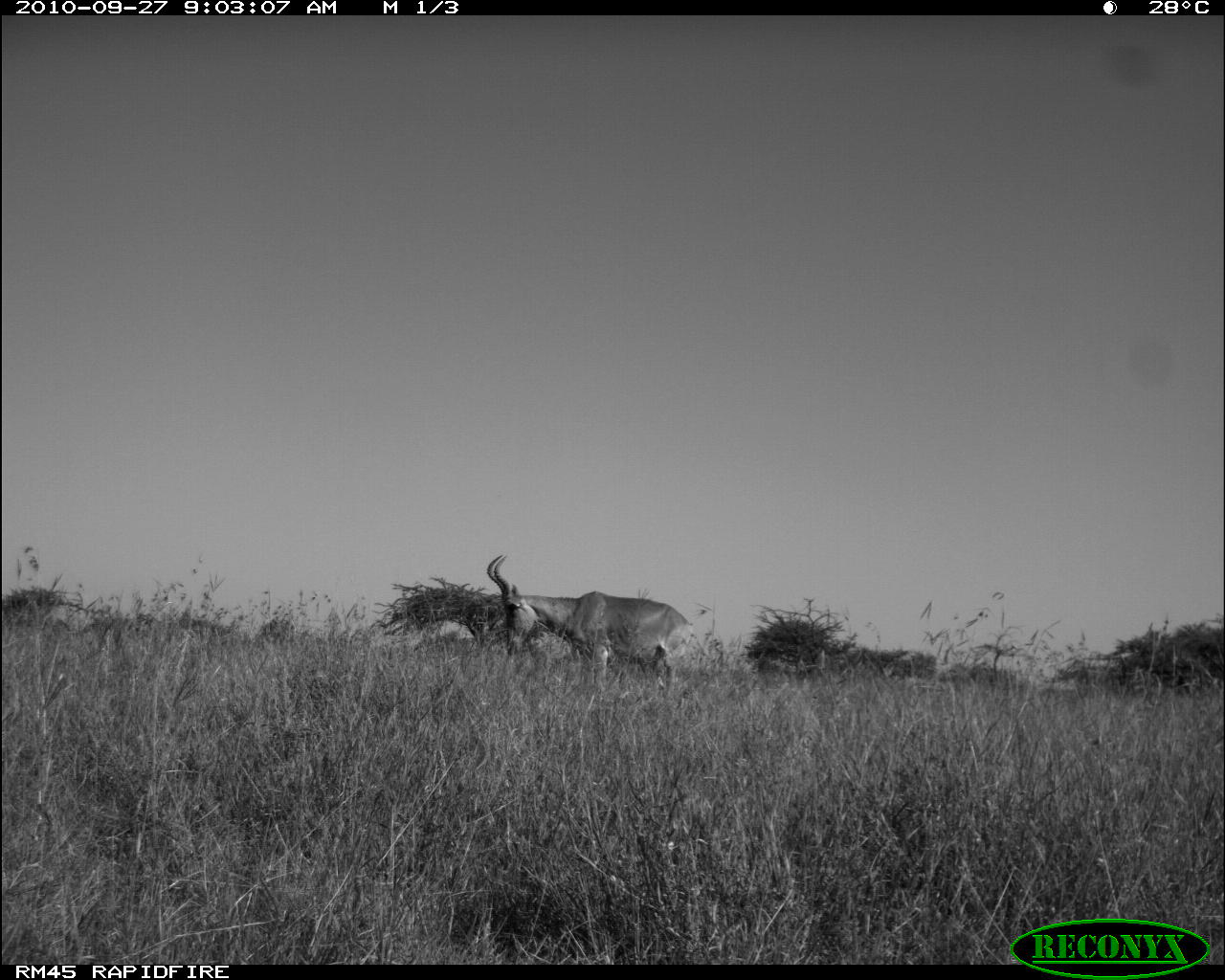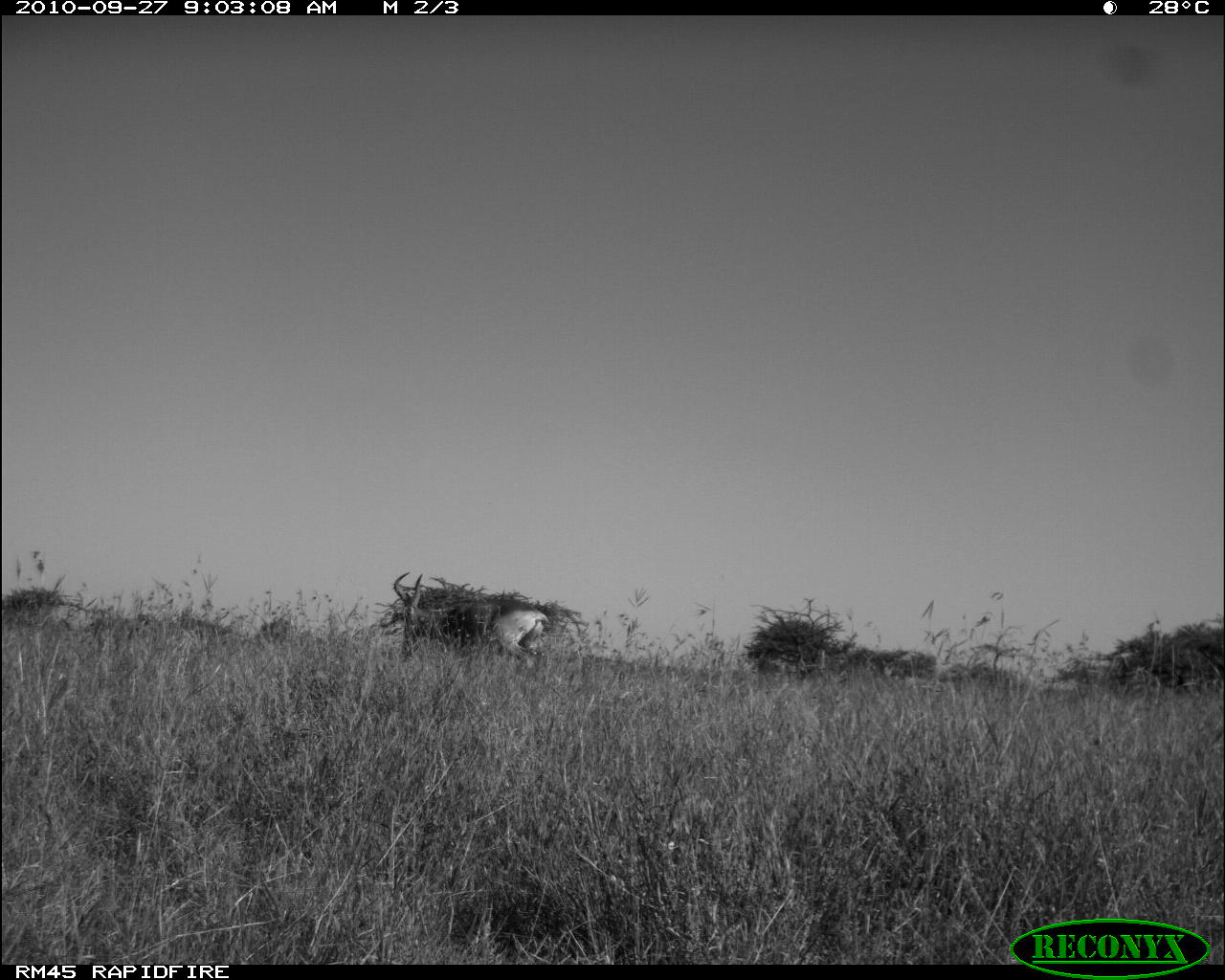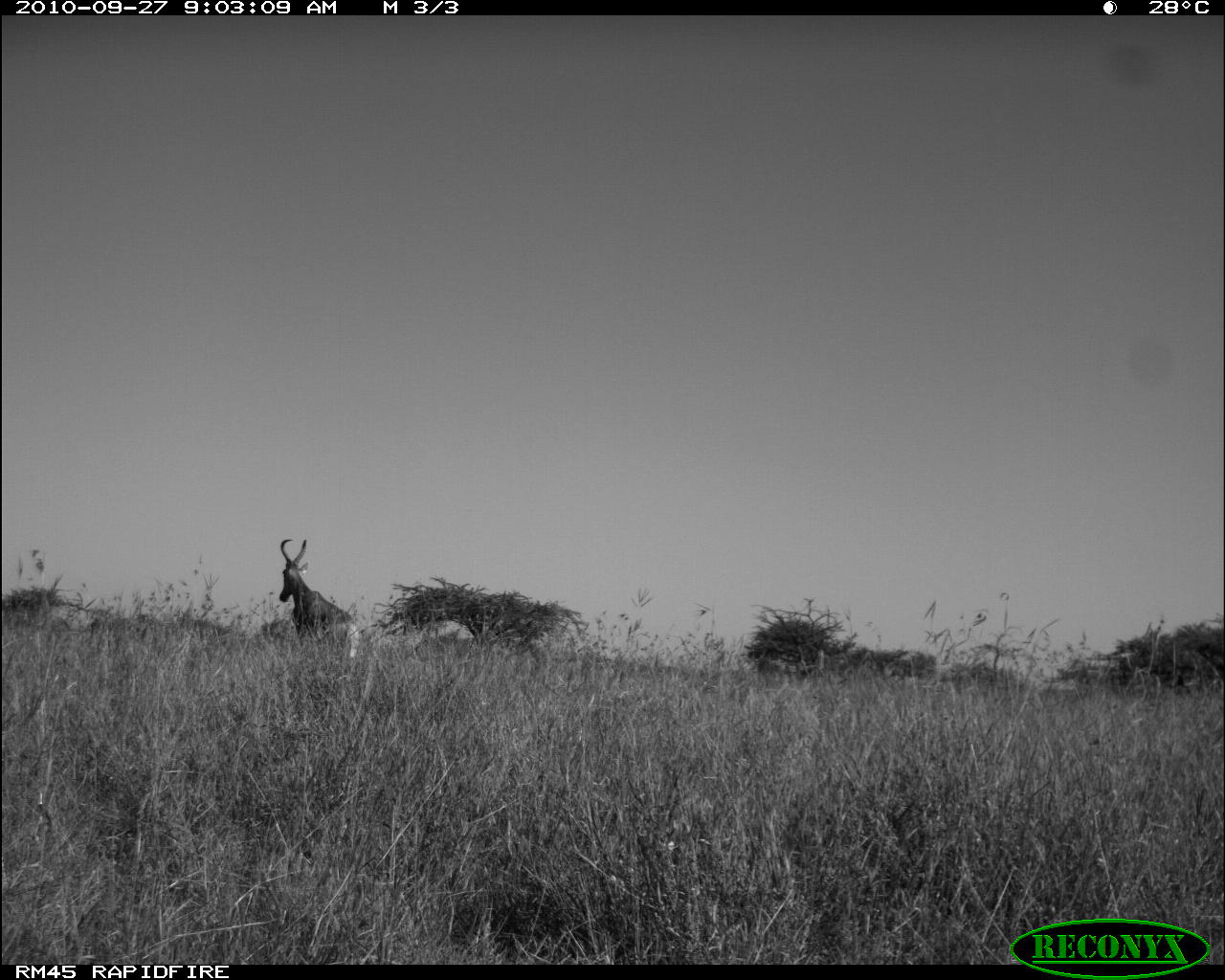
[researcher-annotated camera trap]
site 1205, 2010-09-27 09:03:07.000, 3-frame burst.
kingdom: Animalia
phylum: Chordata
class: Mammalia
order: Artiodactyla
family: Bovidae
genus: Alcelaphus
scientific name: Alcelaphus buselaphus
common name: hartebeest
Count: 1.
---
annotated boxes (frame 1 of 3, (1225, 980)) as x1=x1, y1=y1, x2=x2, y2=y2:
alcelaphus buselaphus: x1=481, y1=549, x2=693, y2=687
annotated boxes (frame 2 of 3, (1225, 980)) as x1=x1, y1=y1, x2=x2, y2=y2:
alcelaphus buselaphus: x1=388, y1=566, x2=548, y2=671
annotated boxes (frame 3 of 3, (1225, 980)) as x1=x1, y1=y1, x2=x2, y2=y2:
alcelaphus buselaphus: x1=275, y1=535, x2=360, y2=651